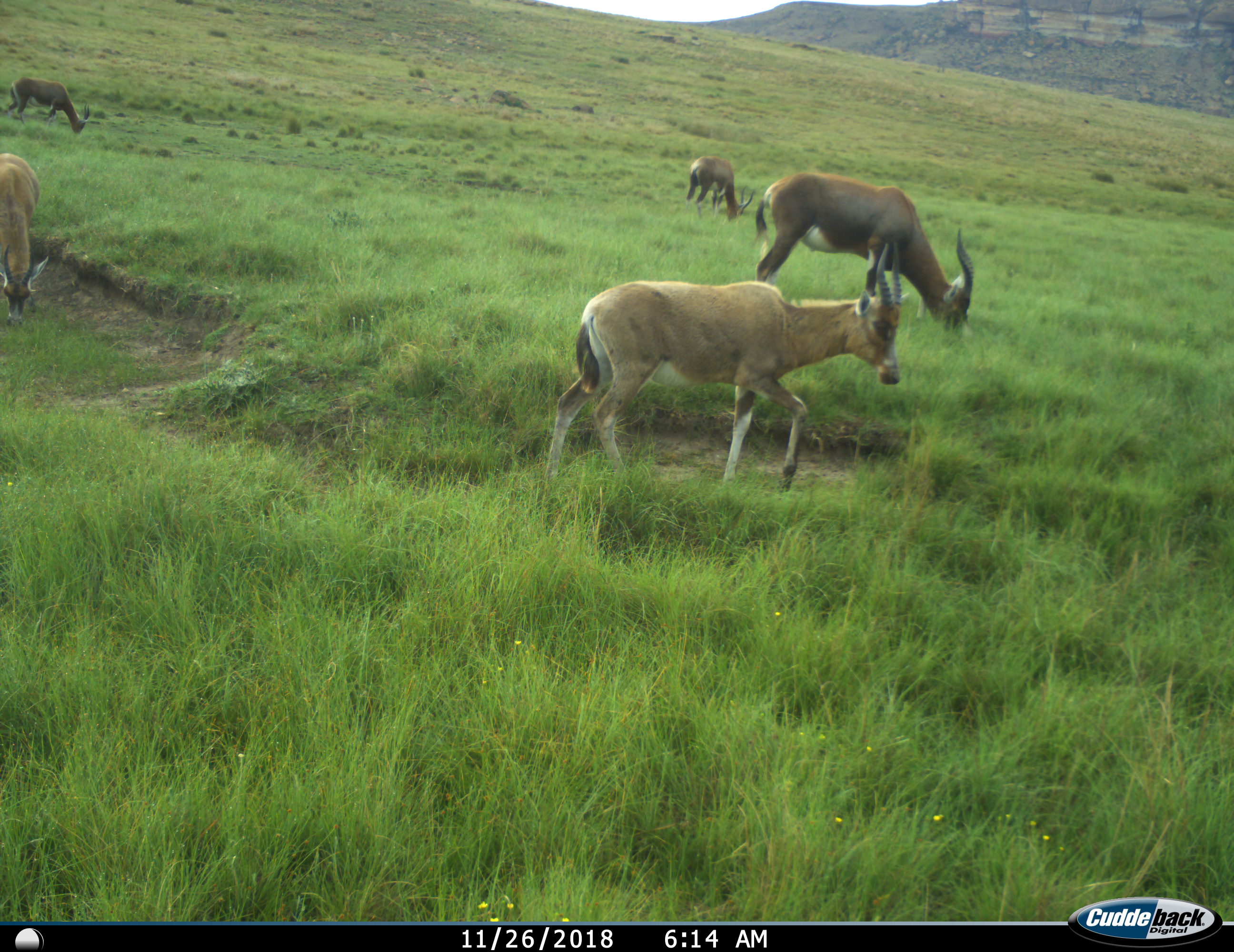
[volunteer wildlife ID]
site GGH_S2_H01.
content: unidentified animal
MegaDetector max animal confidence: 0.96